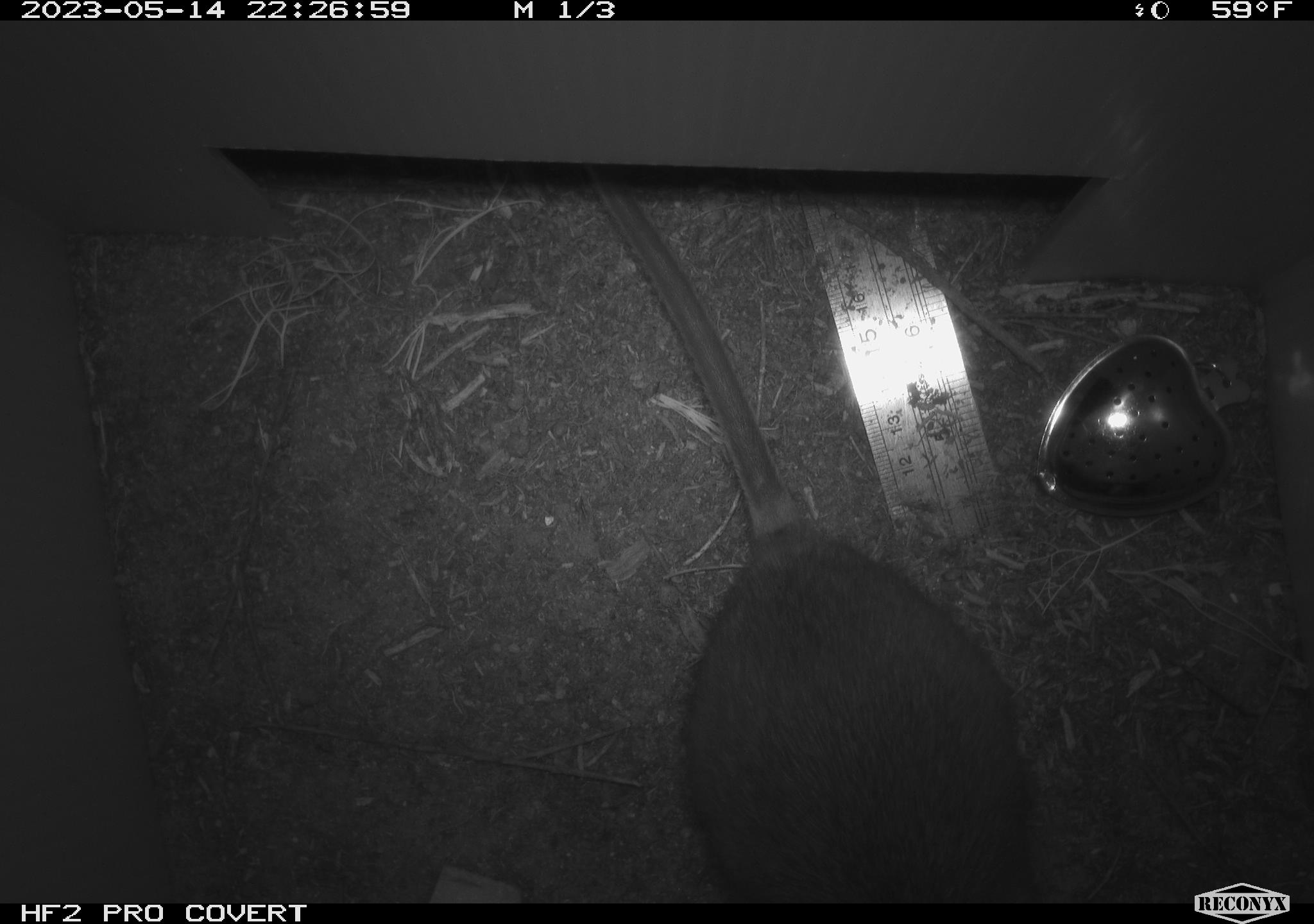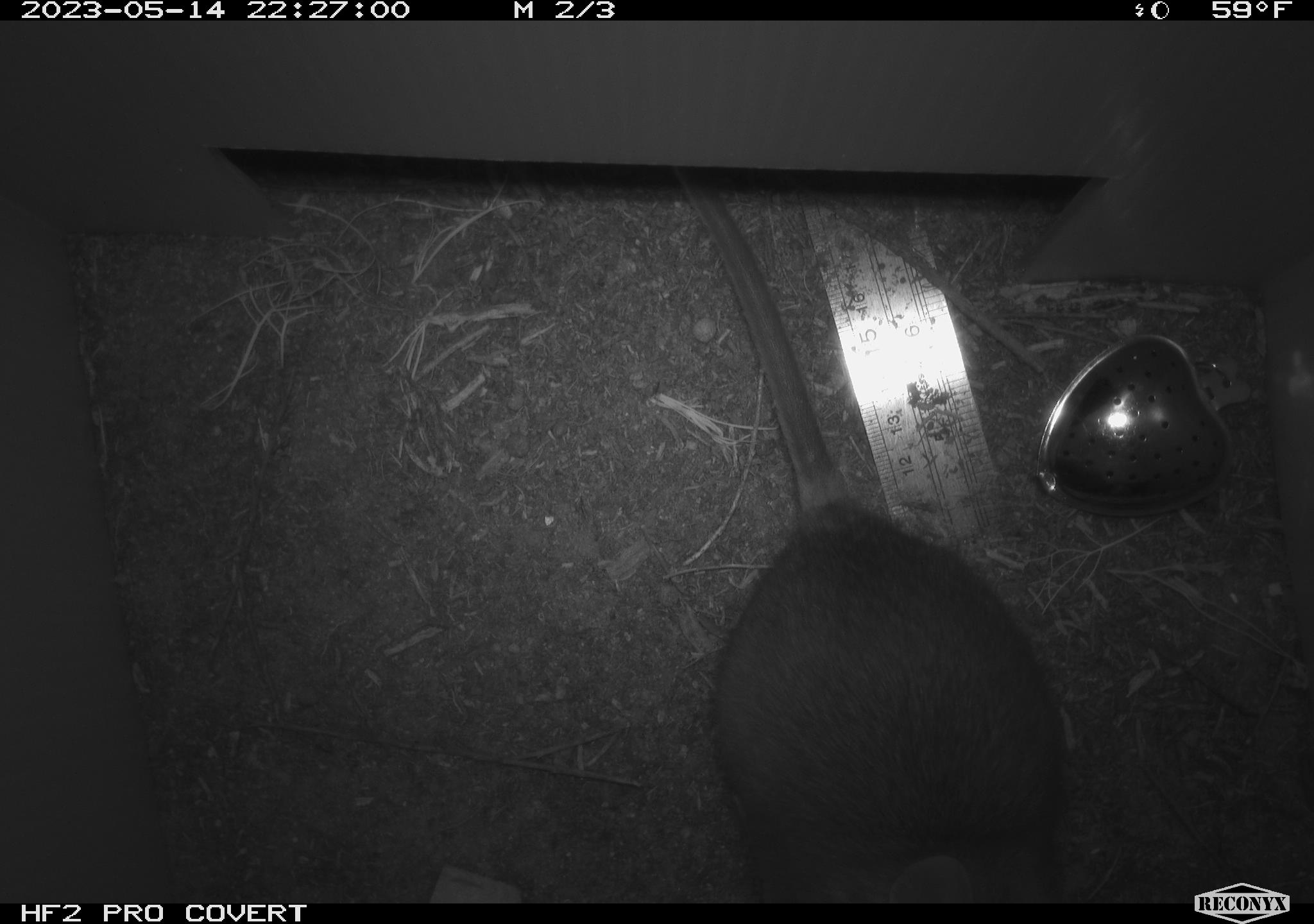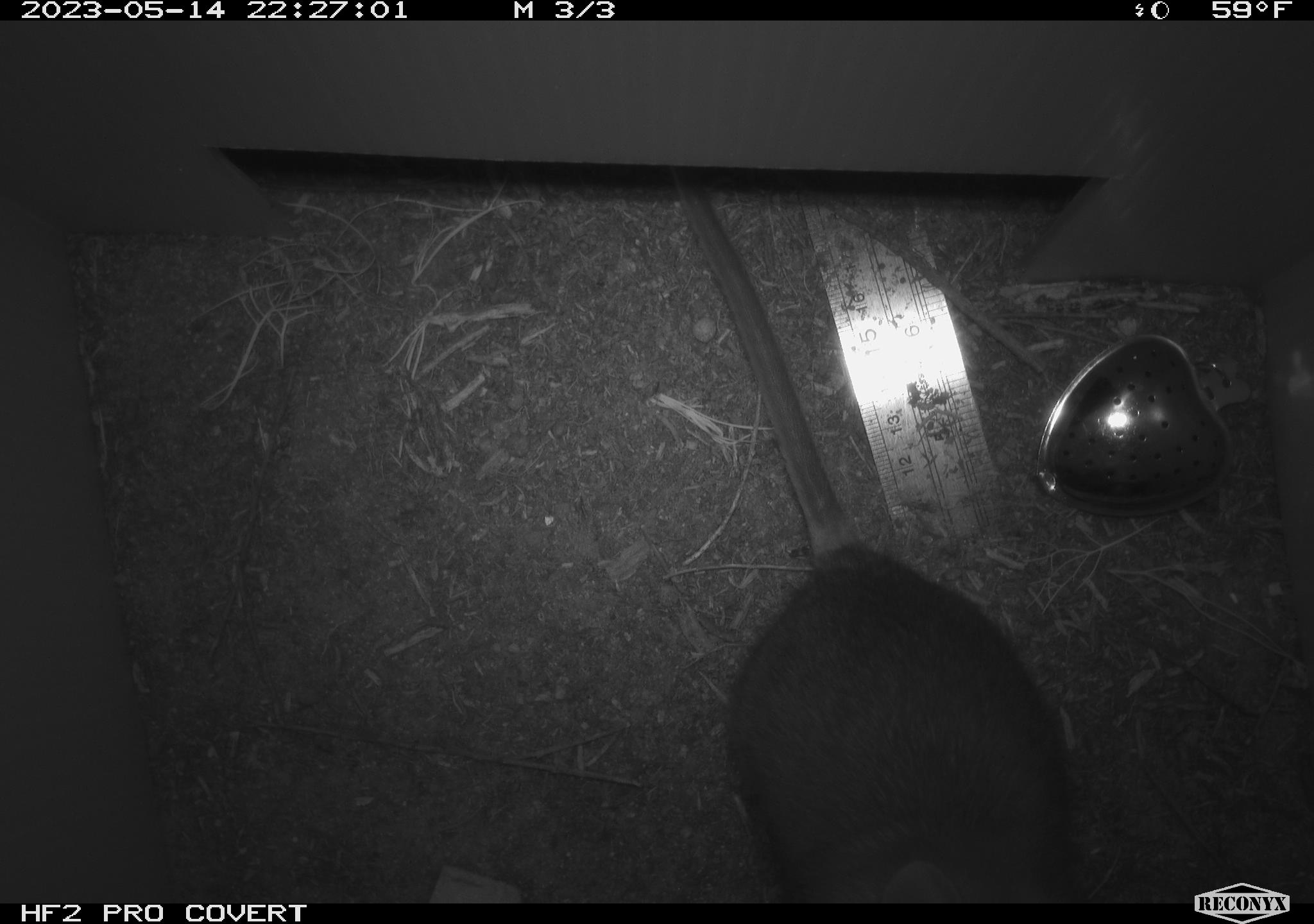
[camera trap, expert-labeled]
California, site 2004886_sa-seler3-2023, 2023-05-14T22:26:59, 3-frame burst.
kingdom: Animalia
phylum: Chordata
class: Mammalia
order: Rodentia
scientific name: Rodentia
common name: woodrat or rat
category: woodrat or rat species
Woodrat or rat species (woodrat or rat) (Rodentia).